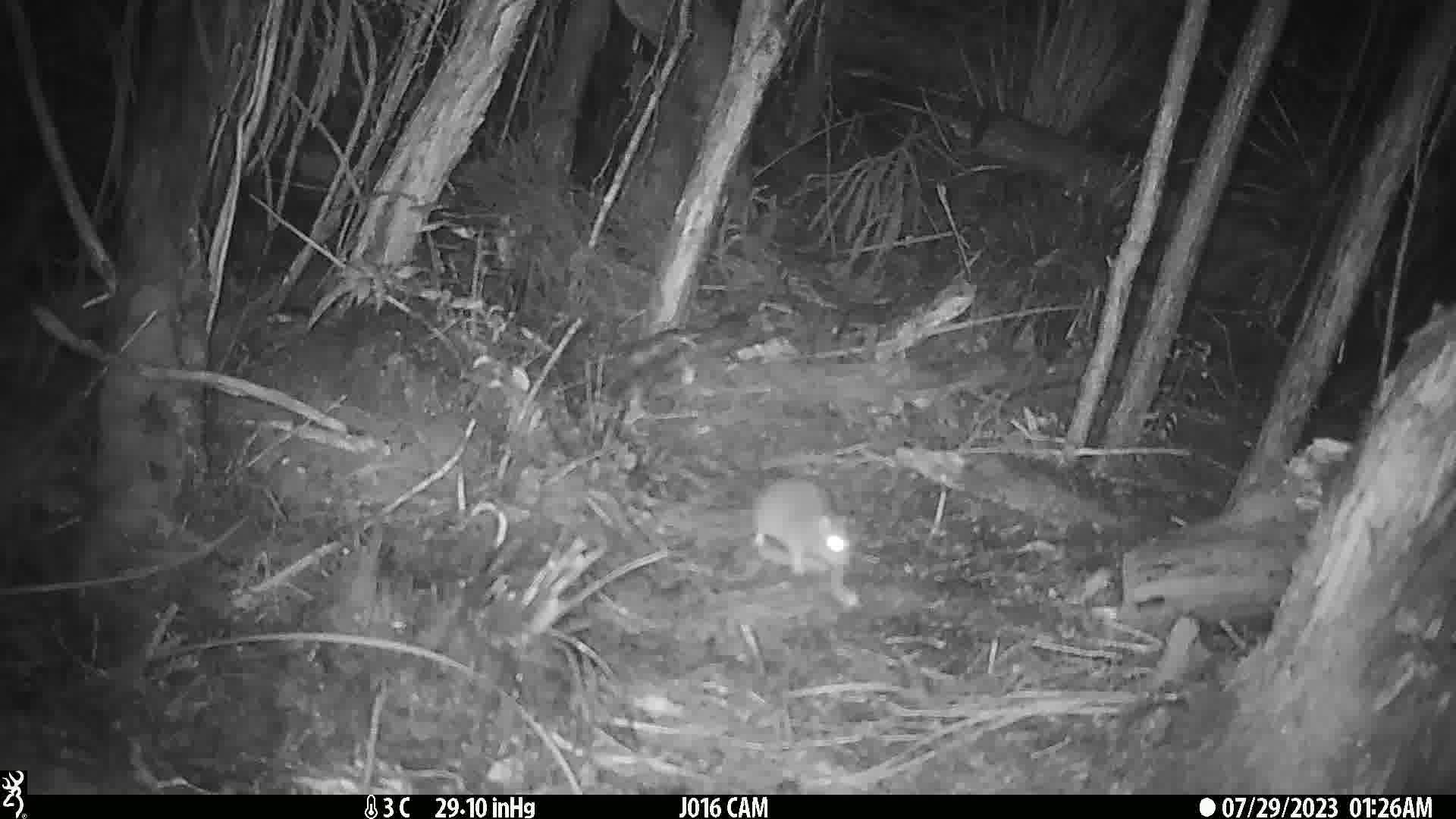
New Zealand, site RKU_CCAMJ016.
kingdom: Animalia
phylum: Chordata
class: Mammalia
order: Rodentia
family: Muridae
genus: Rattus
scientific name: Rattus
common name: rat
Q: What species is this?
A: Rat (Rattus).